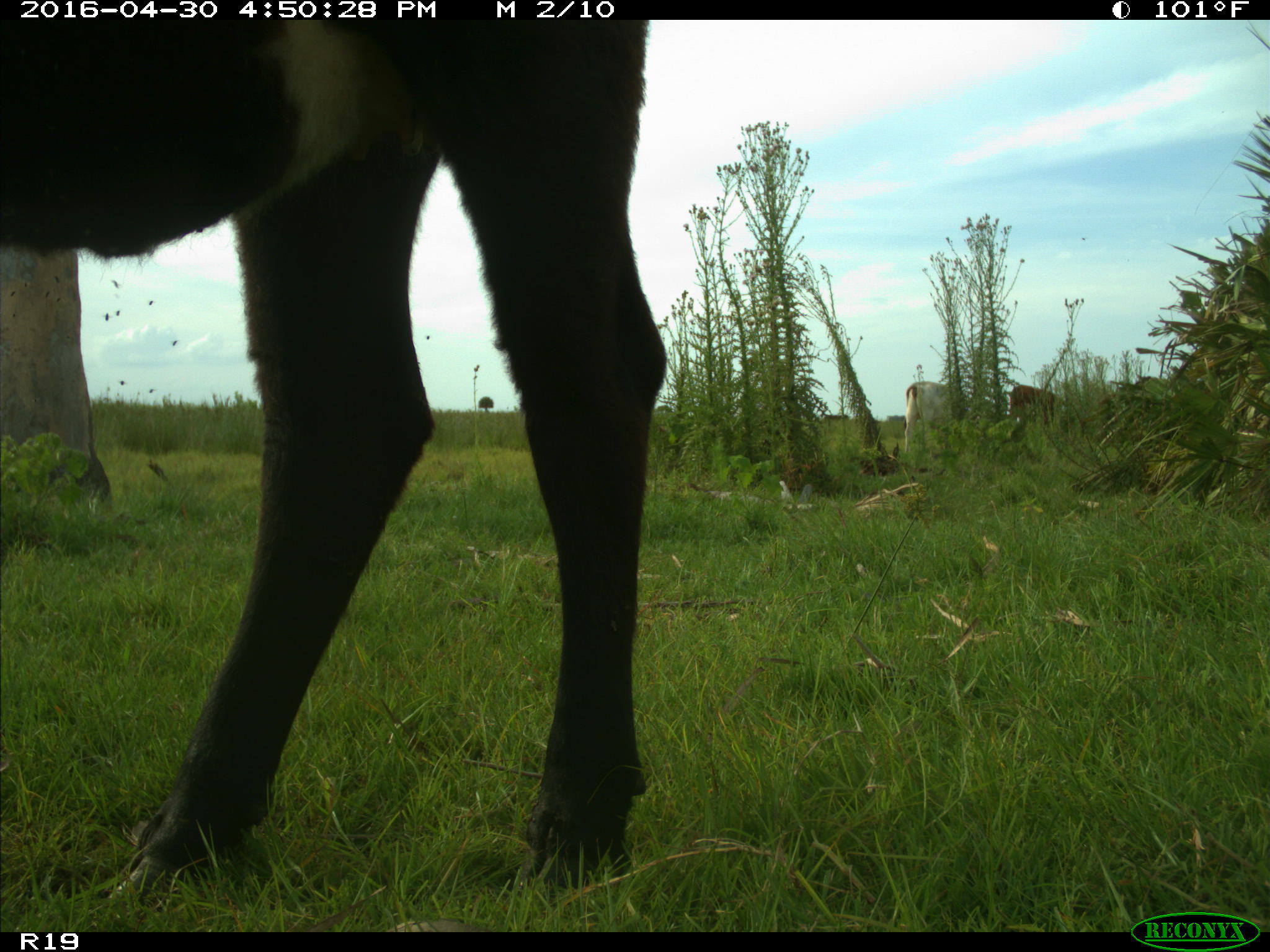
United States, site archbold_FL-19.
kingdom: Animalia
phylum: Chordata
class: Mammalia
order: Artiodactyla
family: Bovidae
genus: Bos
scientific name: Bos taurus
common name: domestic cow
Bos taurus (domestic cow).